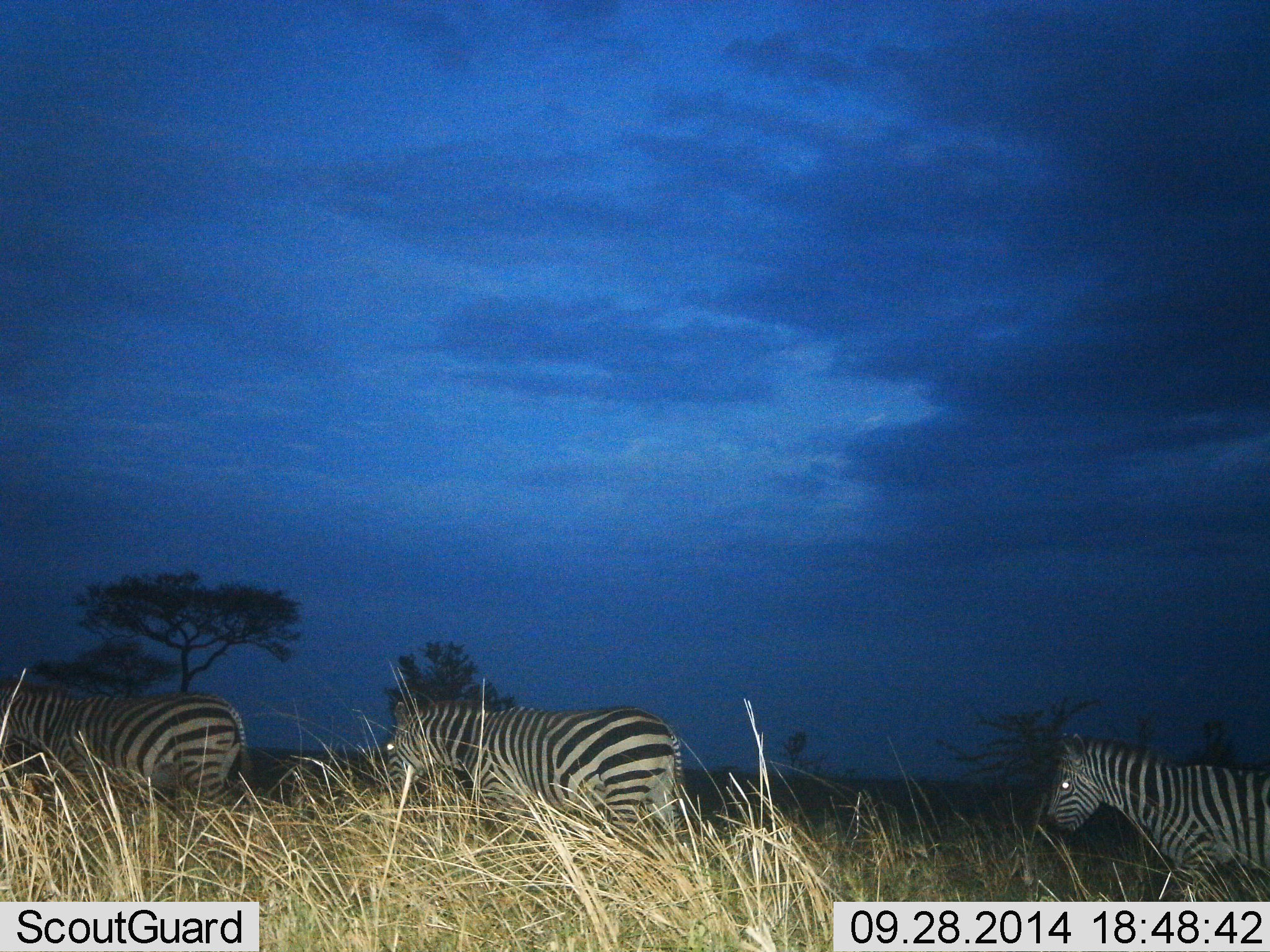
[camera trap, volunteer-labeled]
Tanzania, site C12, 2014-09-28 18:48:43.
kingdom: Animalia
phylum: Chordata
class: Mammalia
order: Perissodactyla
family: Equidae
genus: Equus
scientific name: Equus quagga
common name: plains zebra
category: zebra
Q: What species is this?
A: Zebra (plains zebra) (Equus quagga).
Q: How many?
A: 3.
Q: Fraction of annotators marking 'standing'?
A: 0%.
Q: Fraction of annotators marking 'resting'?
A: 10%.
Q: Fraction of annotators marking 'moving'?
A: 100%.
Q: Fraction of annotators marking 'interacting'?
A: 0%.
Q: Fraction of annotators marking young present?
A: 0%.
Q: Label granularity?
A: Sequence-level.